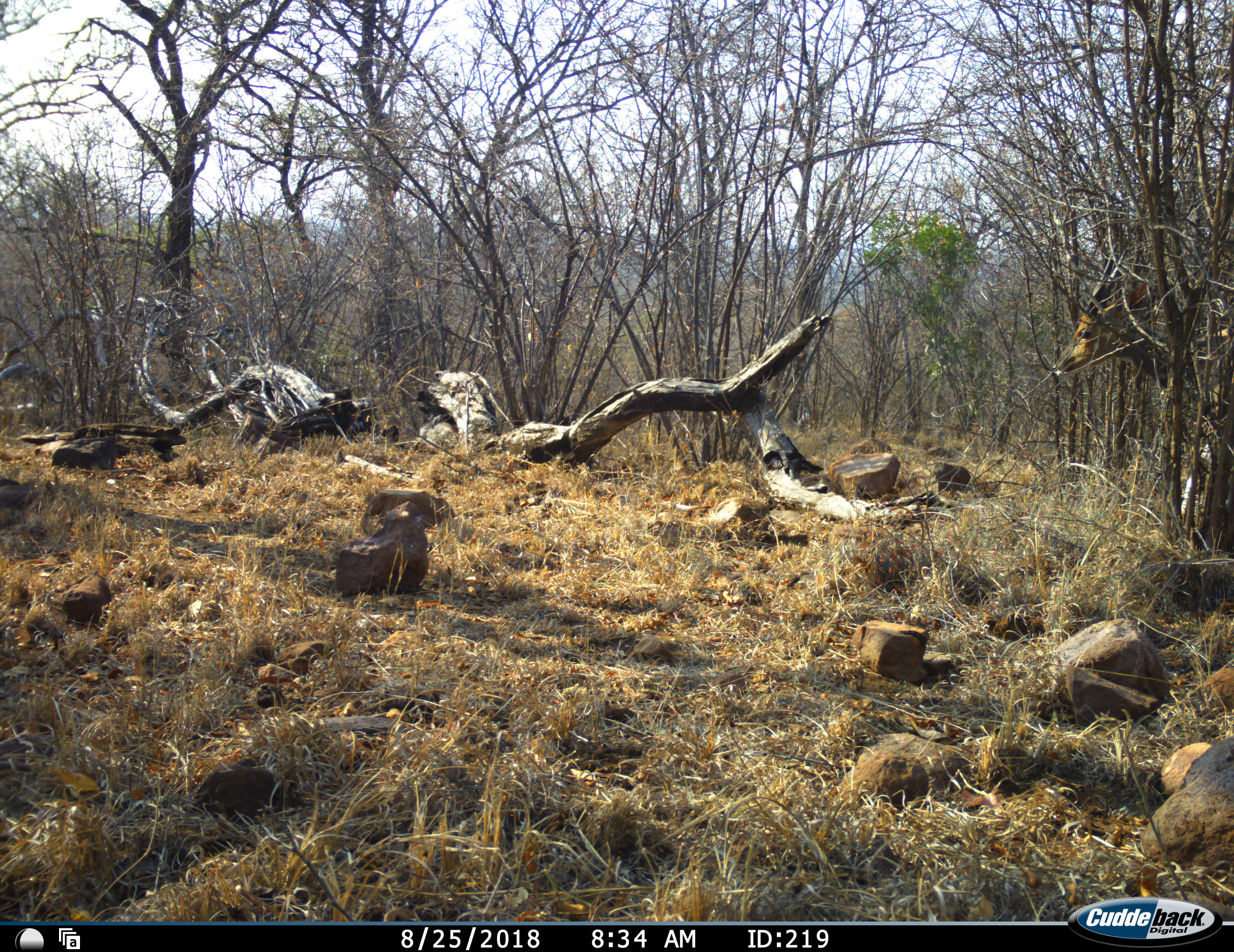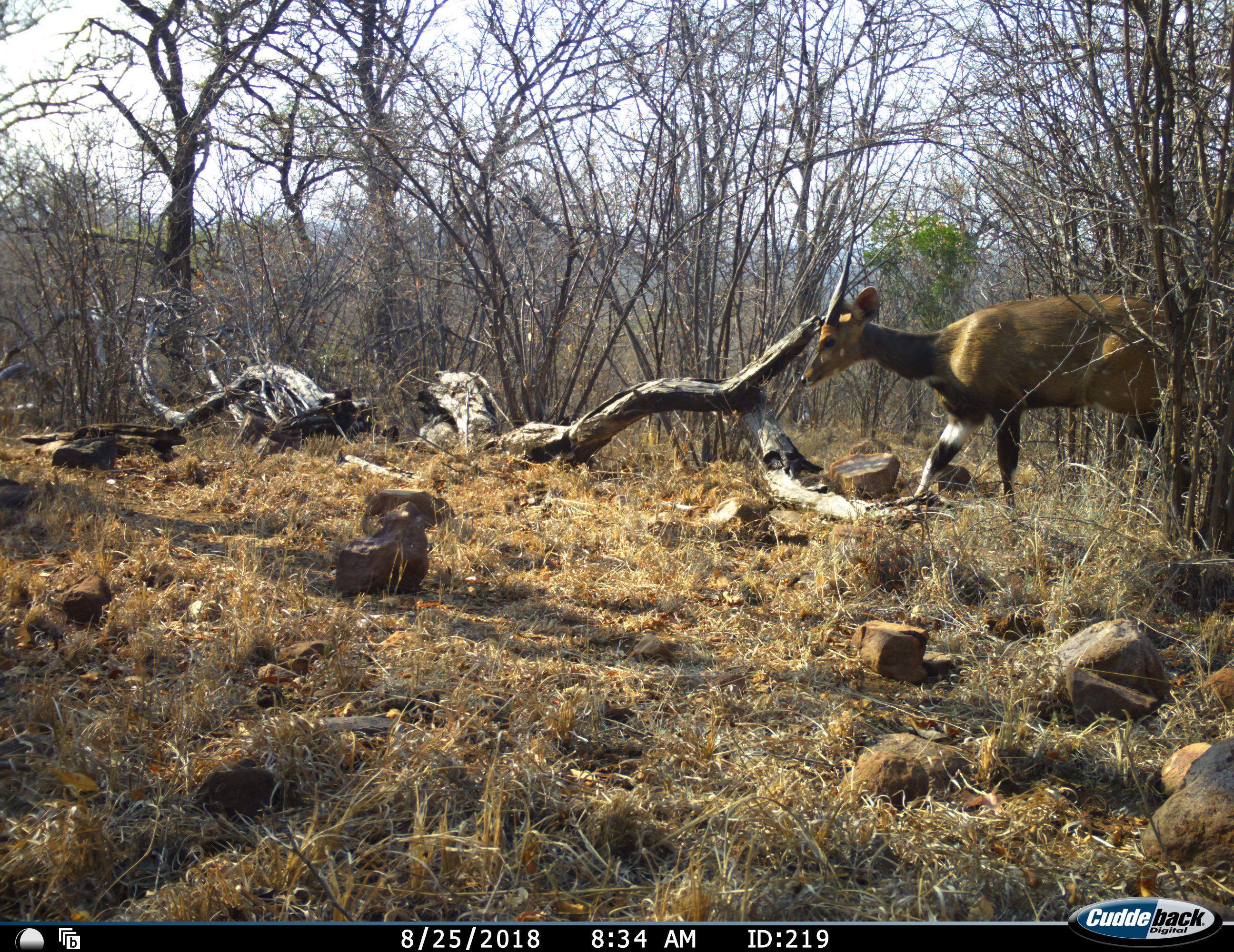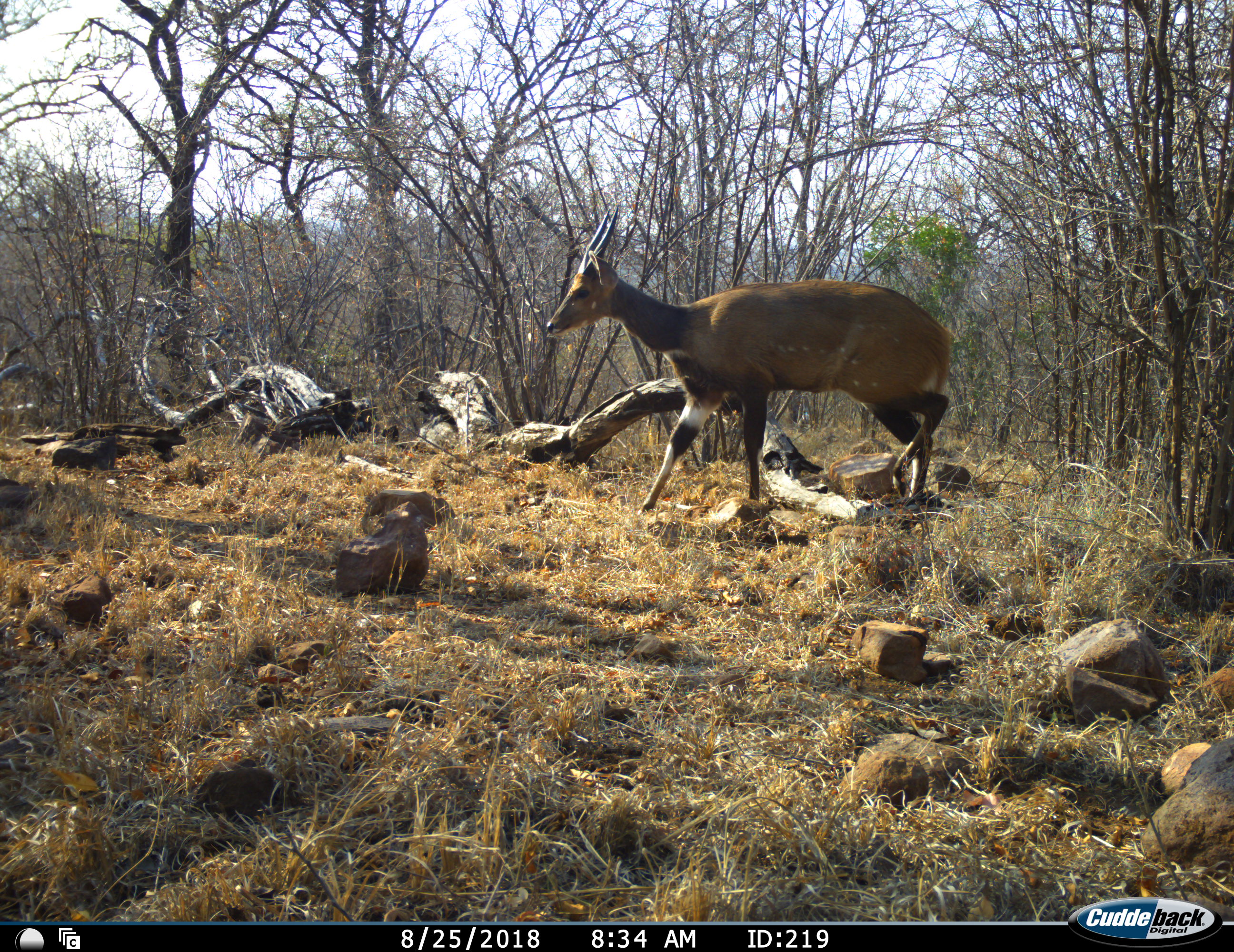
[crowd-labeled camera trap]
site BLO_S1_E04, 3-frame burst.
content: unidentified animal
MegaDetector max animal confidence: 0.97